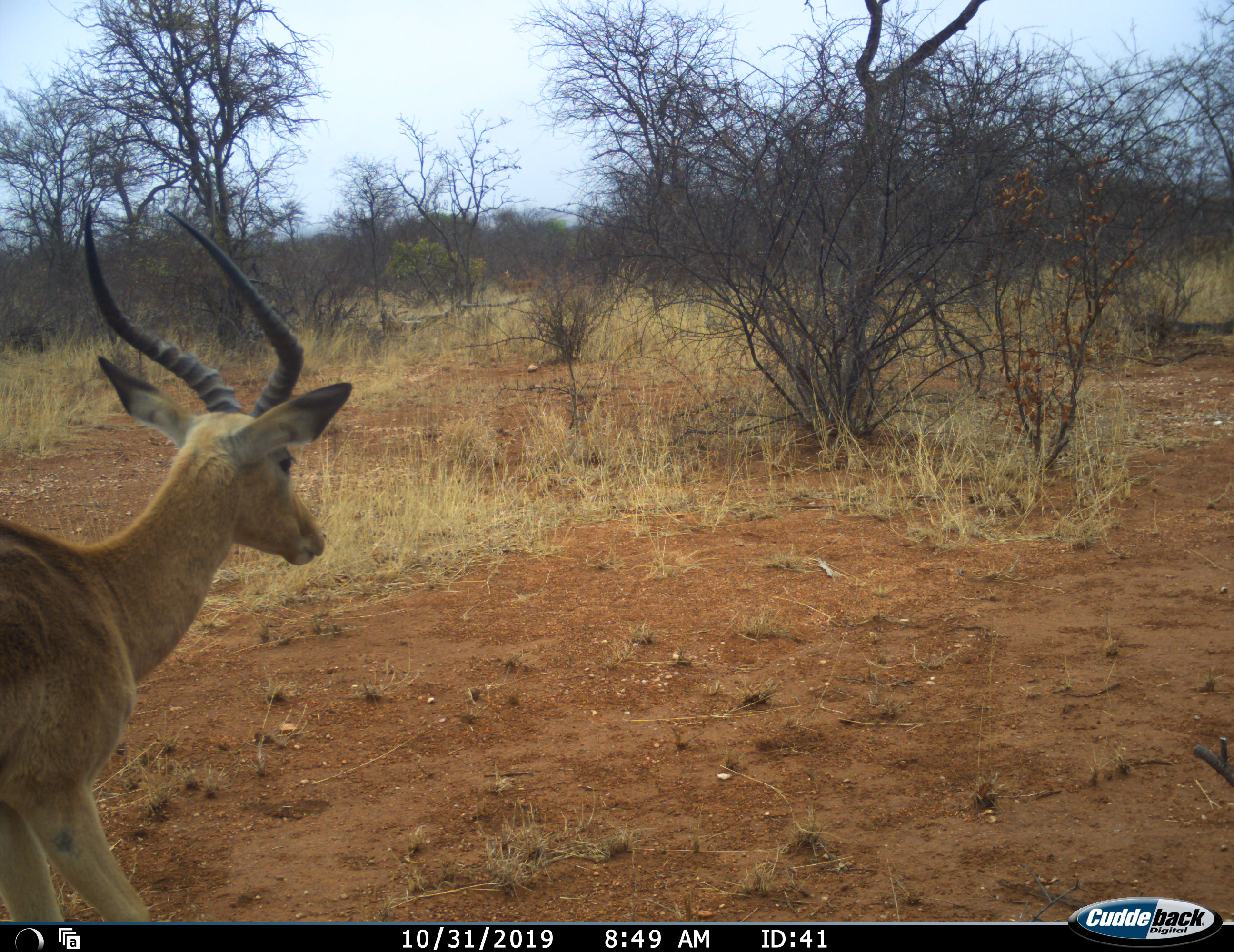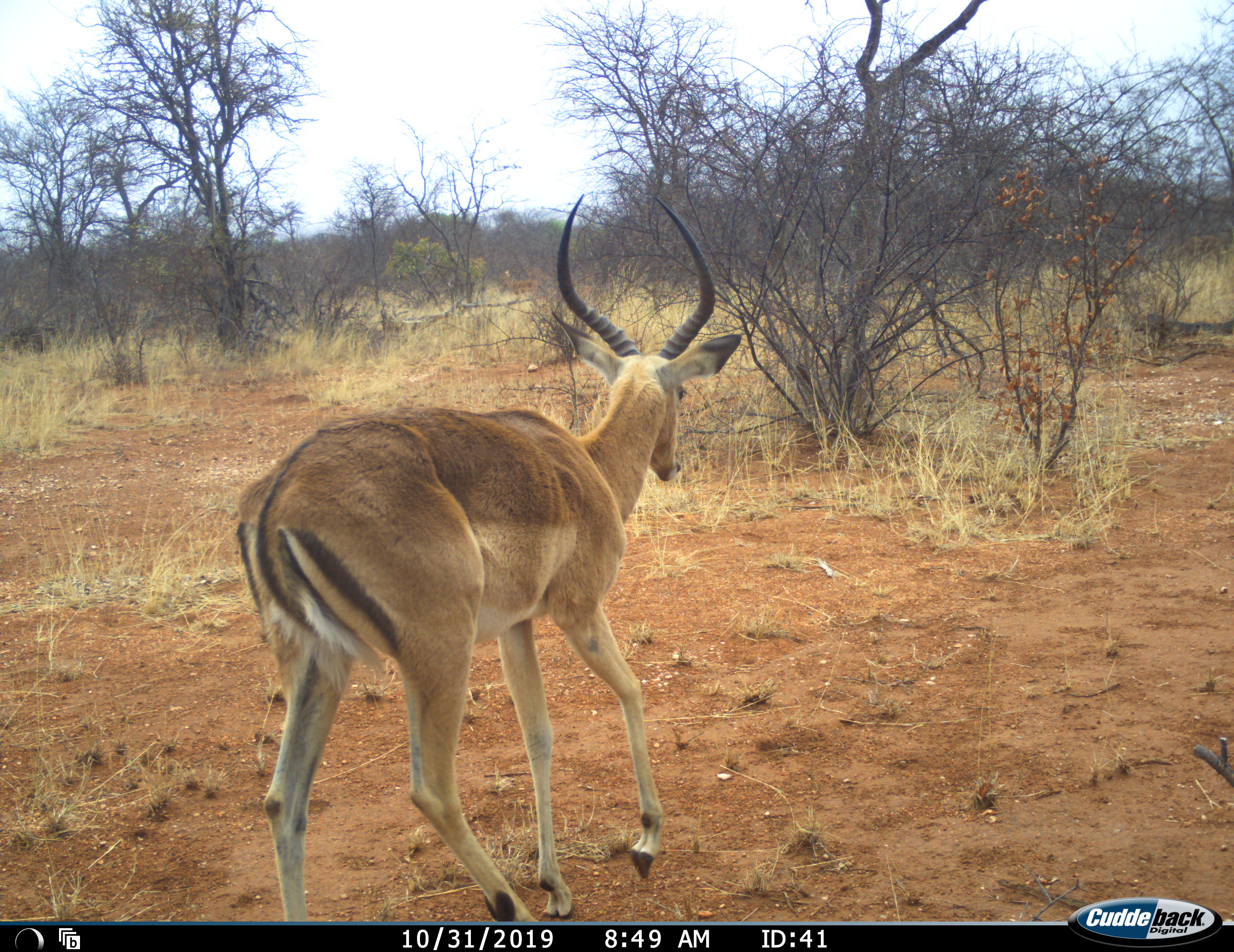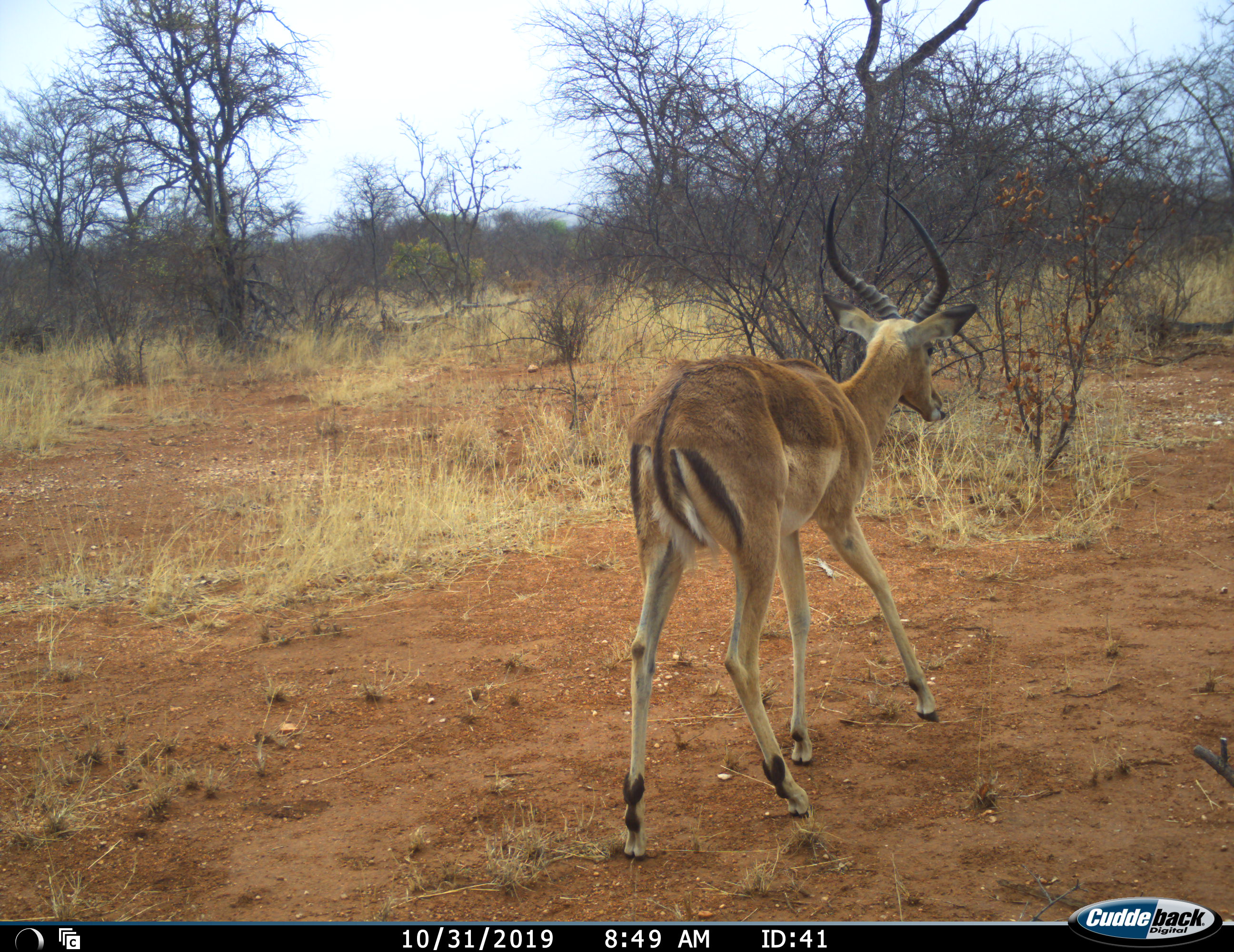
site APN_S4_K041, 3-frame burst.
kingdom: Animalia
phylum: Chordata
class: Mammalia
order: Artiodactyla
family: Bovidae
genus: Aepyceros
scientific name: Aepyceros melampus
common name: impala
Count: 1.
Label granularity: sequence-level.